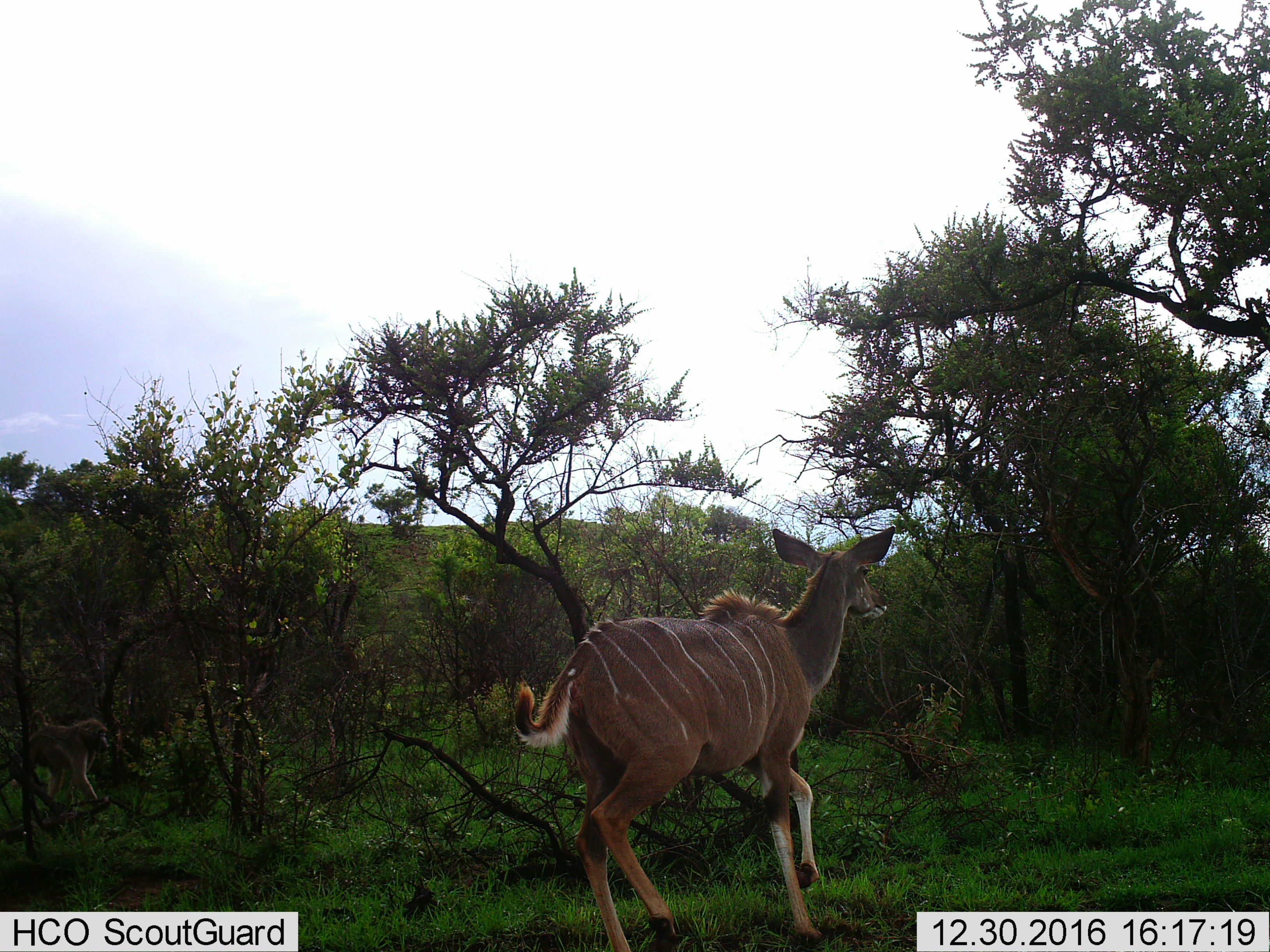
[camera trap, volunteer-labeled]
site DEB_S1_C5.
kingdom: Animalia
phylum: Chordata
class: Mammalia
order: Artiodactyla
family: Bovidae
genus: Tragelaphus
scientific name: Tragelaphus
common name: kudu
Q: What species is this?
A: Kudu (Tragelaphus).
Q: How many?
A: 1.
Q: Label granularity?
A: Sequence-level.